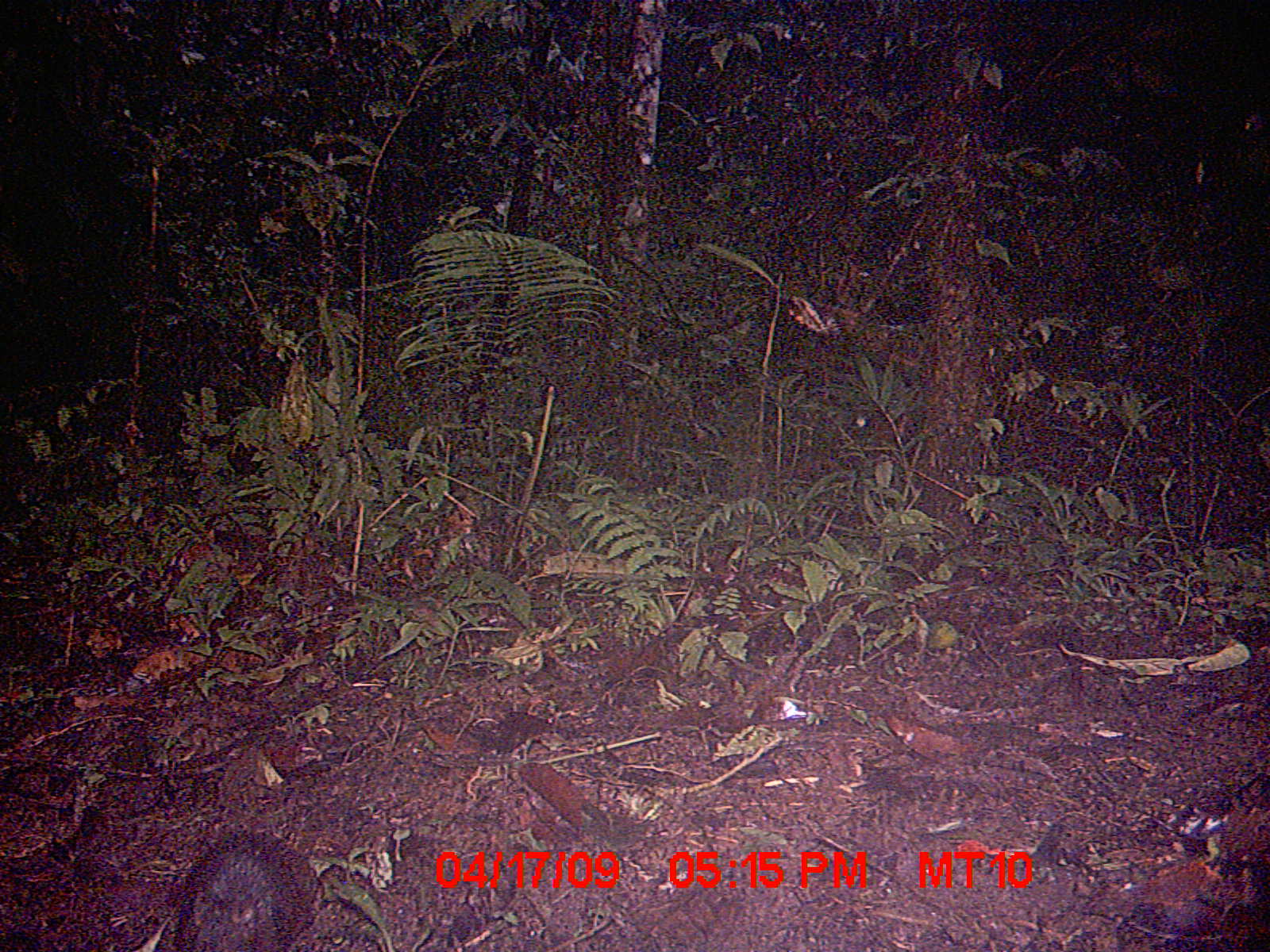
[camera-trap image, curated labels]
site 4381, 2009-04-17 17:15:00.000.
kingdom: Animalia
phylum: Chordata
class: Mammalia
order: Rodentia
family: Nesomyidae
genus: Nesomys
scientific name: Nesomys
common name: nesomys rodents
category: nesomys sp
Nesomys sp (nesomys rodents) (Nesomys), count 1.